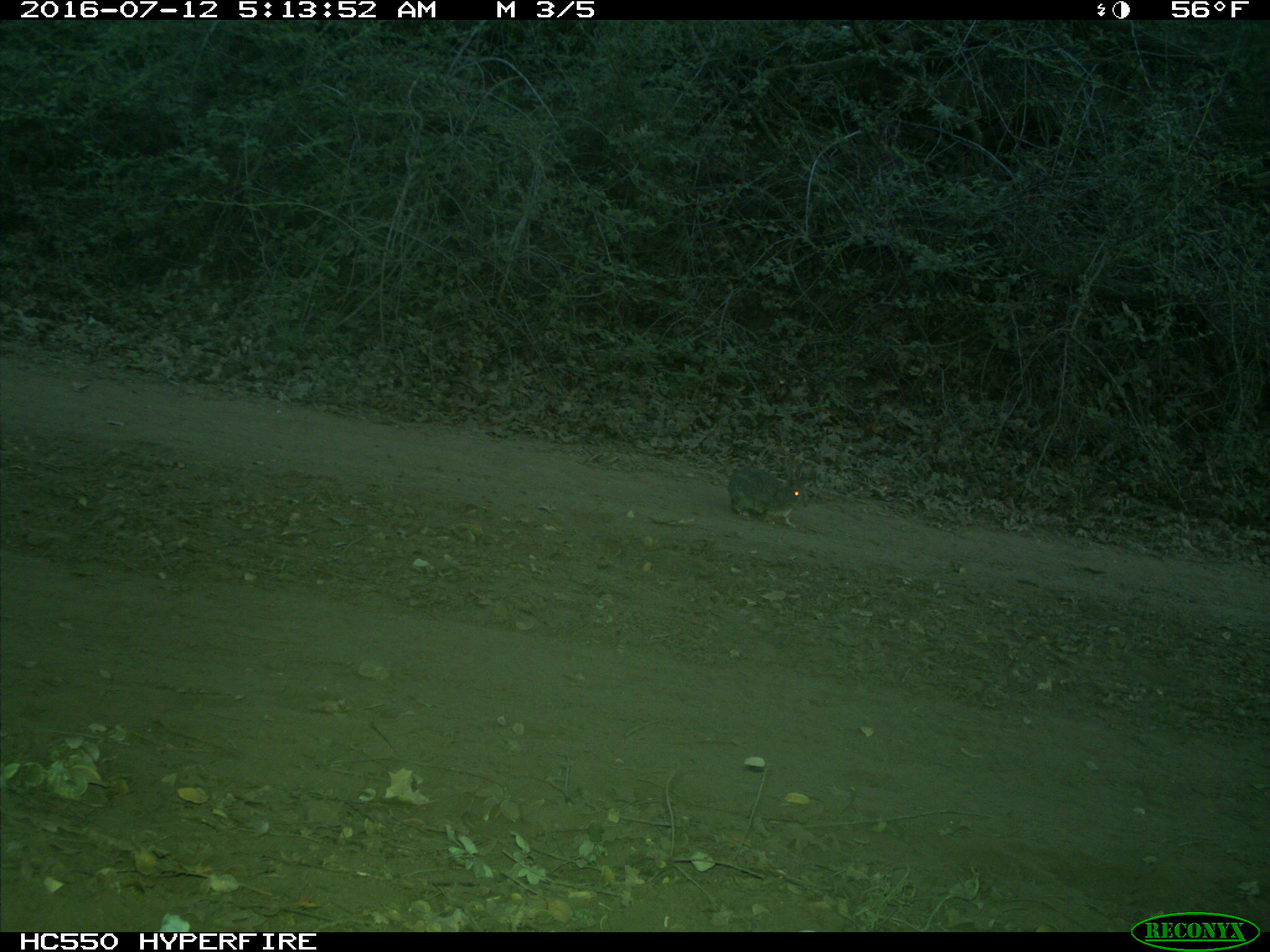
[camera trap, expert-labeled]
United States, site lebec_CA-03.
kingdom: Animalia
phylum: Chordata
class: Mammalia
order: Lagomorpha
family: Leporidae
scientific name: Leporidae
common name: rabbits and hares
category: unidentified rabbit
Unidentified rabbit (rabbits and hares) (Leporidae).